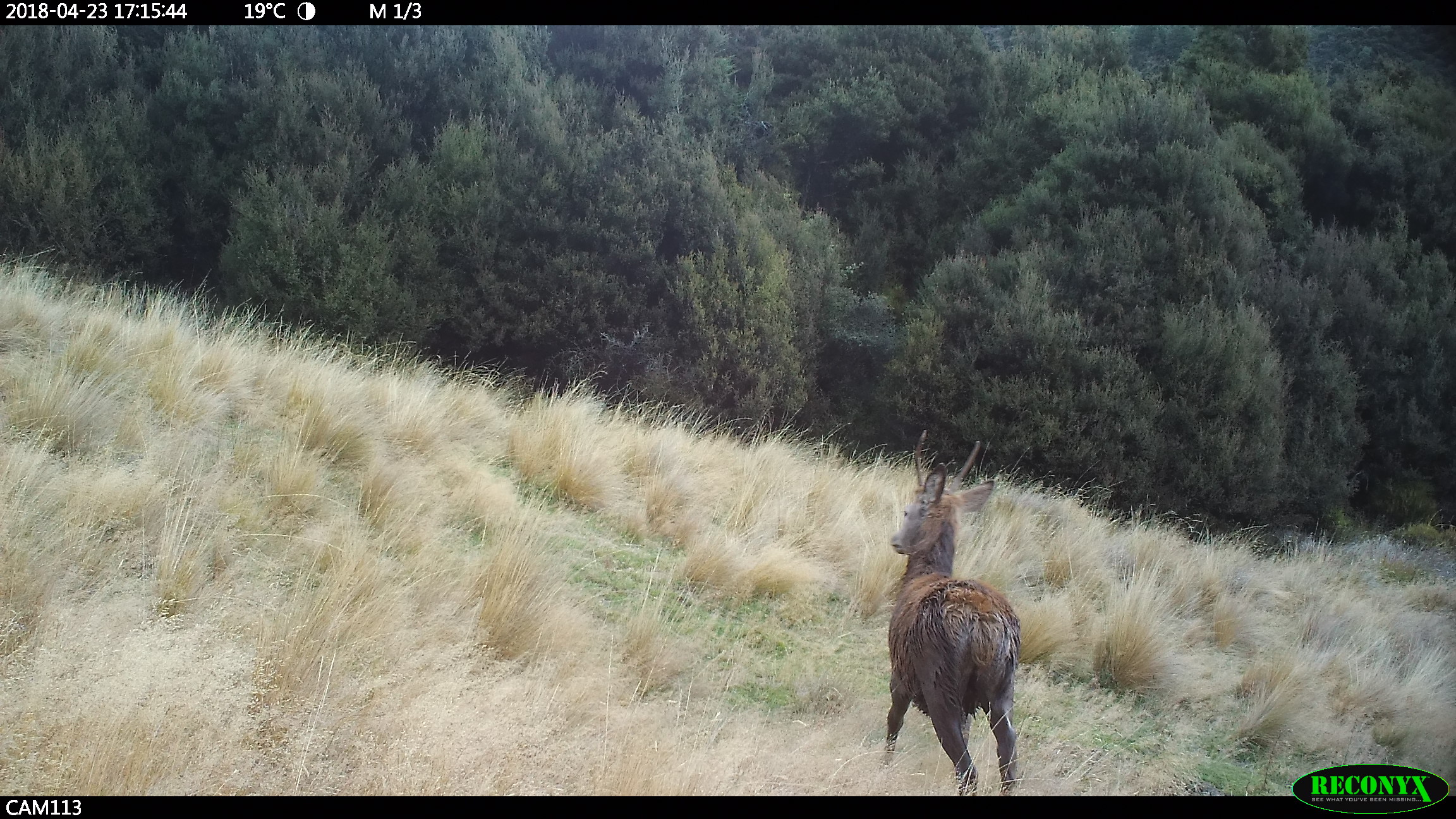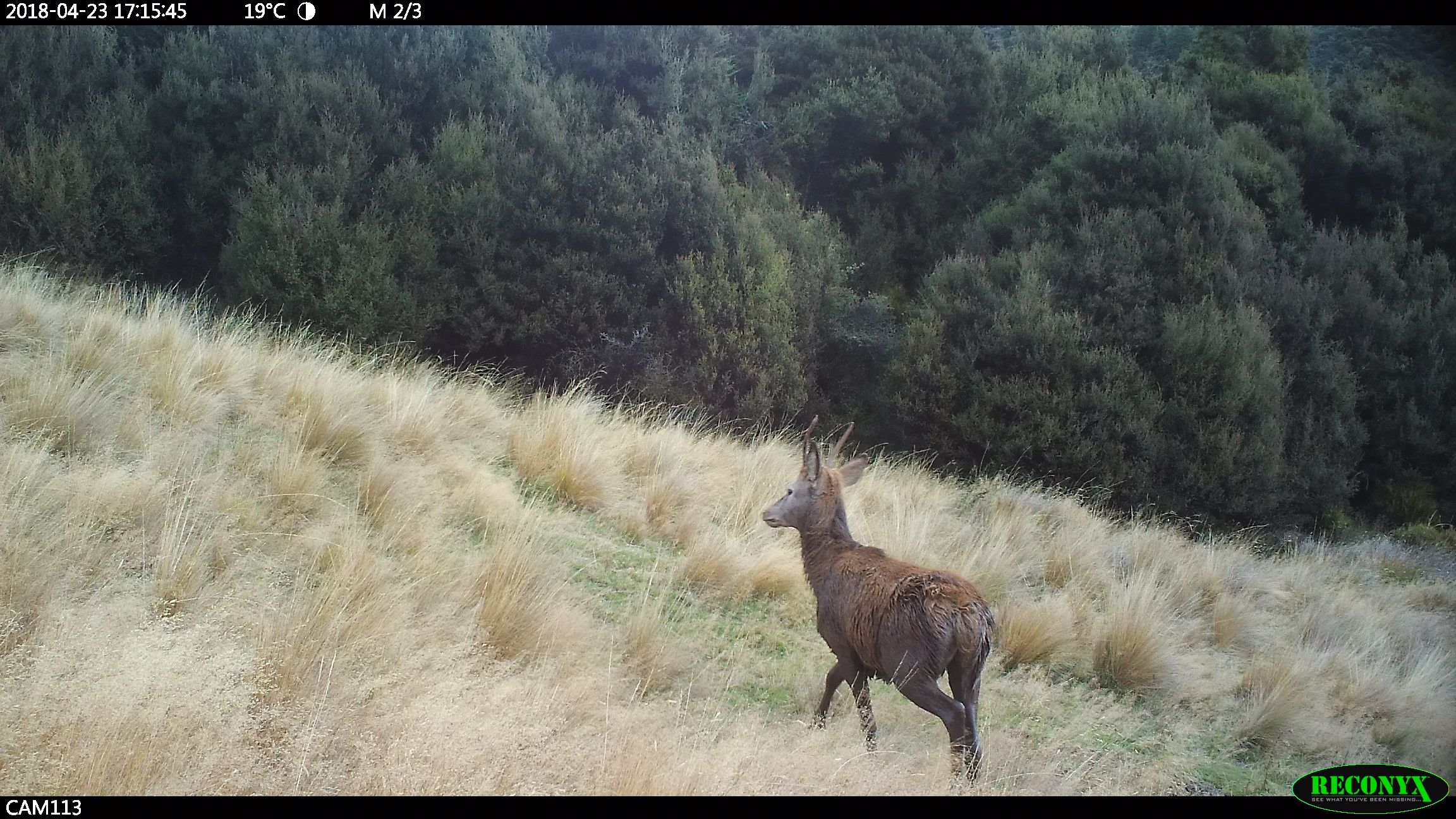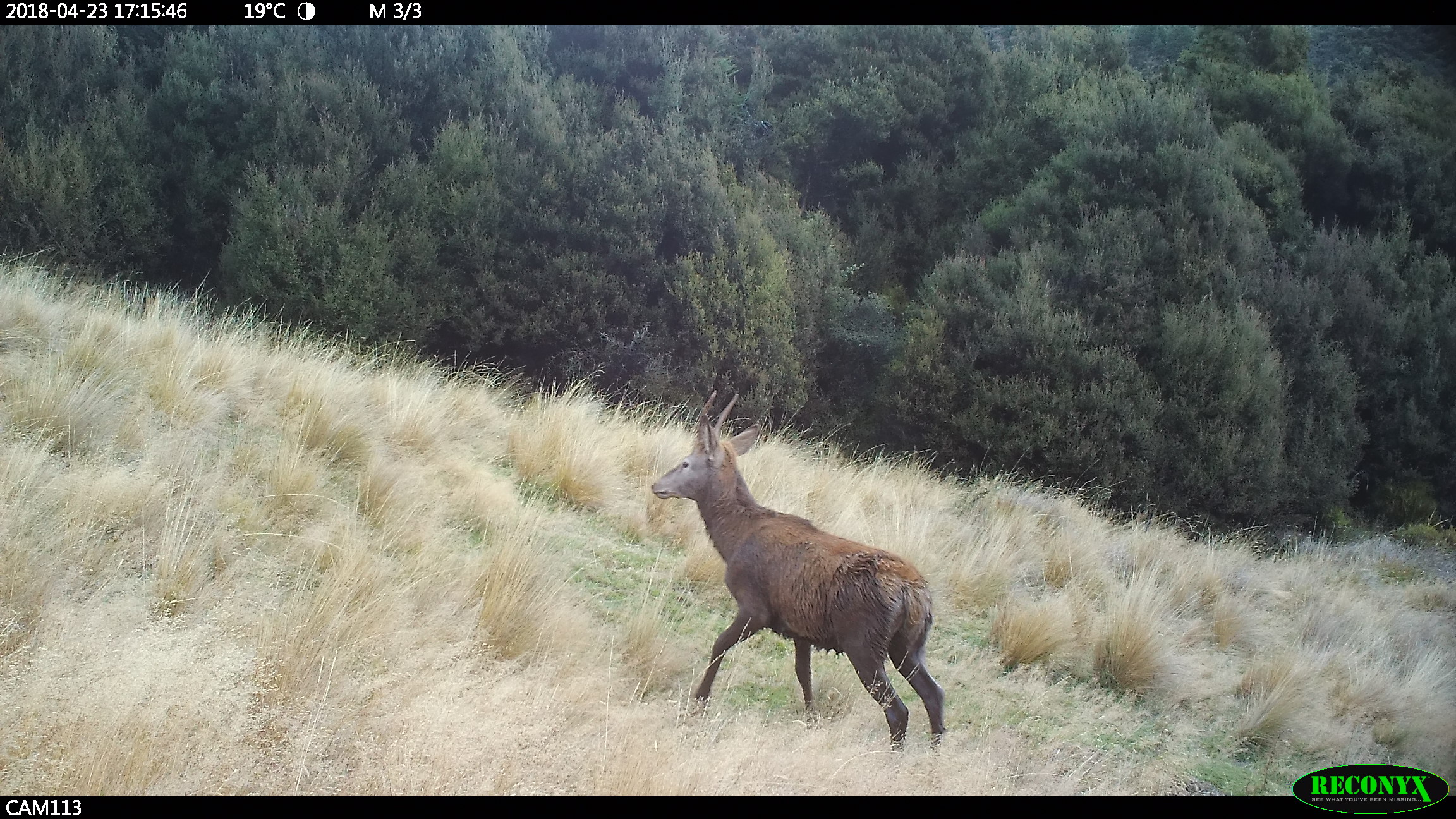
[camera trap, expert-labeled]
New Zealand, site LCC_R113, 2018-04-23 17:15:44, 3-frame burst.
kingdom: Animalia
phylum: Chordata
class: Mammalia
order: Artiodactyla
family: Cervidae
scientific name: Cervidae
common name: deer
Deer (Cervidae).